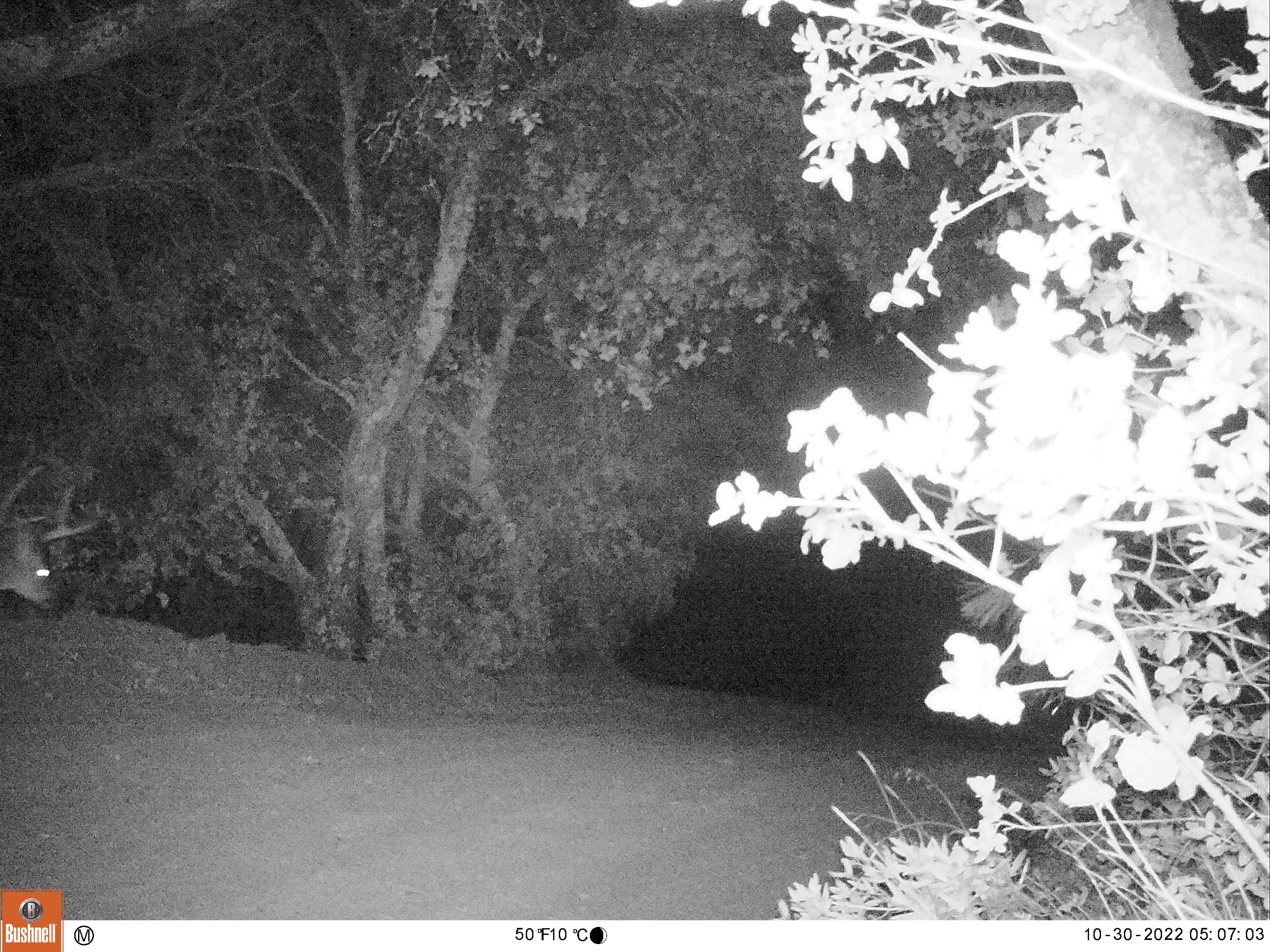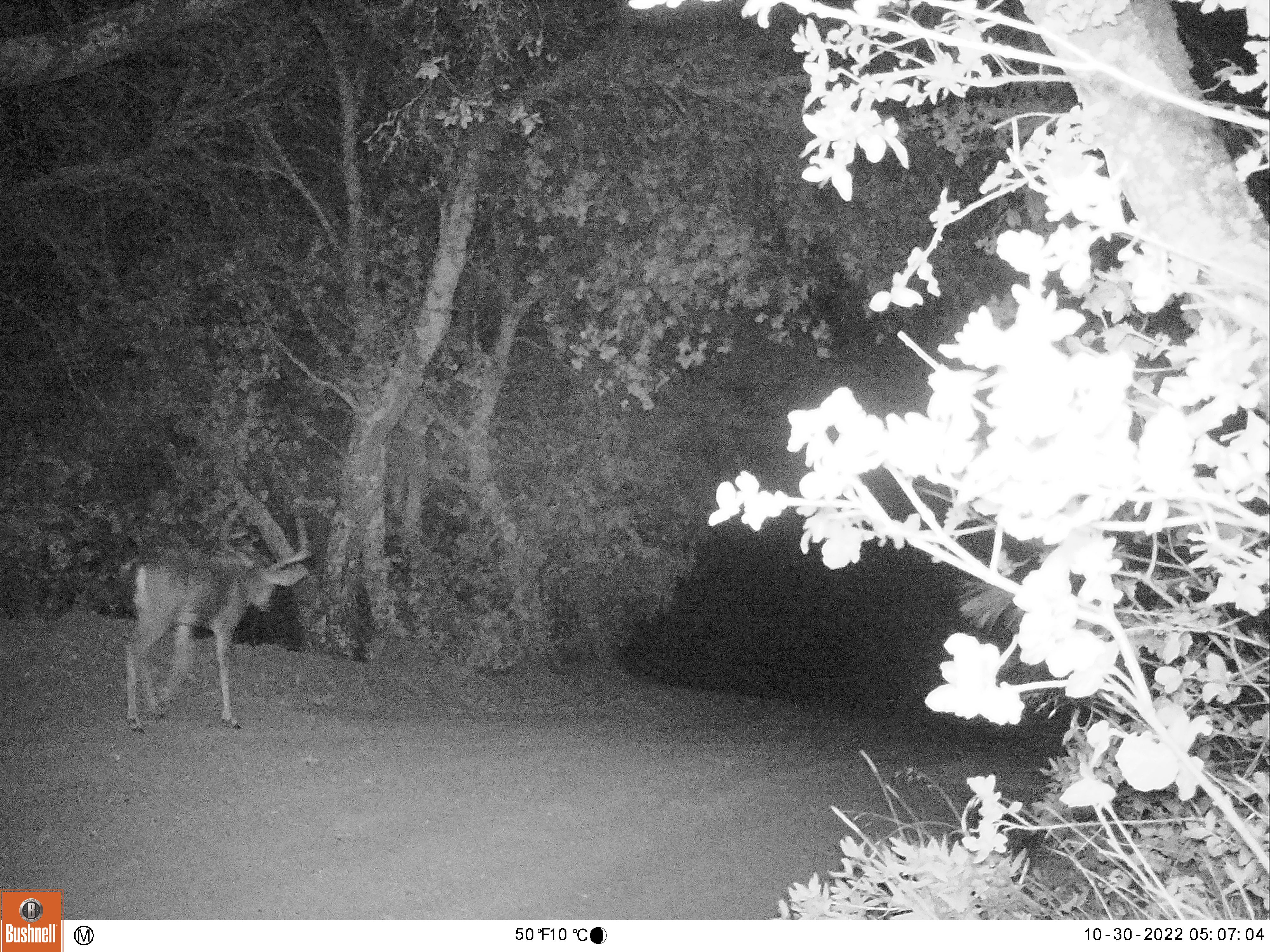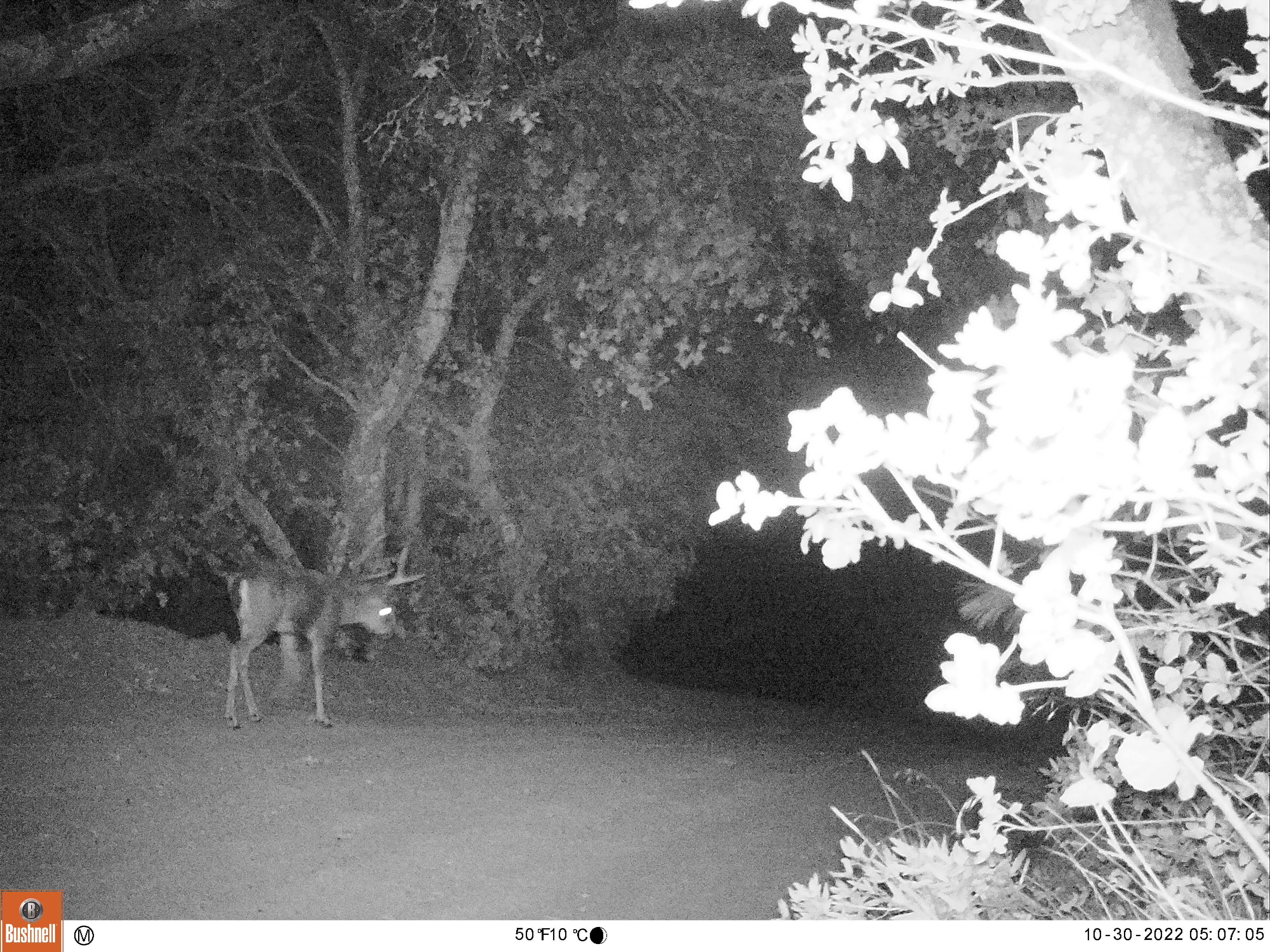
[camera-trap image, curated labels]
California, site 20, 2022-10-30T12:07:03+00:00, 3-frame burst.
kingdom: Animalia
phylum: Chordata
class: Mammalia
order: Artiodactyla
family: Cervidae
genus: Odocoileus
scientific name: Odocoileus hemionus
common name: mule deer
Mule deer (Odocoileus hemionus).